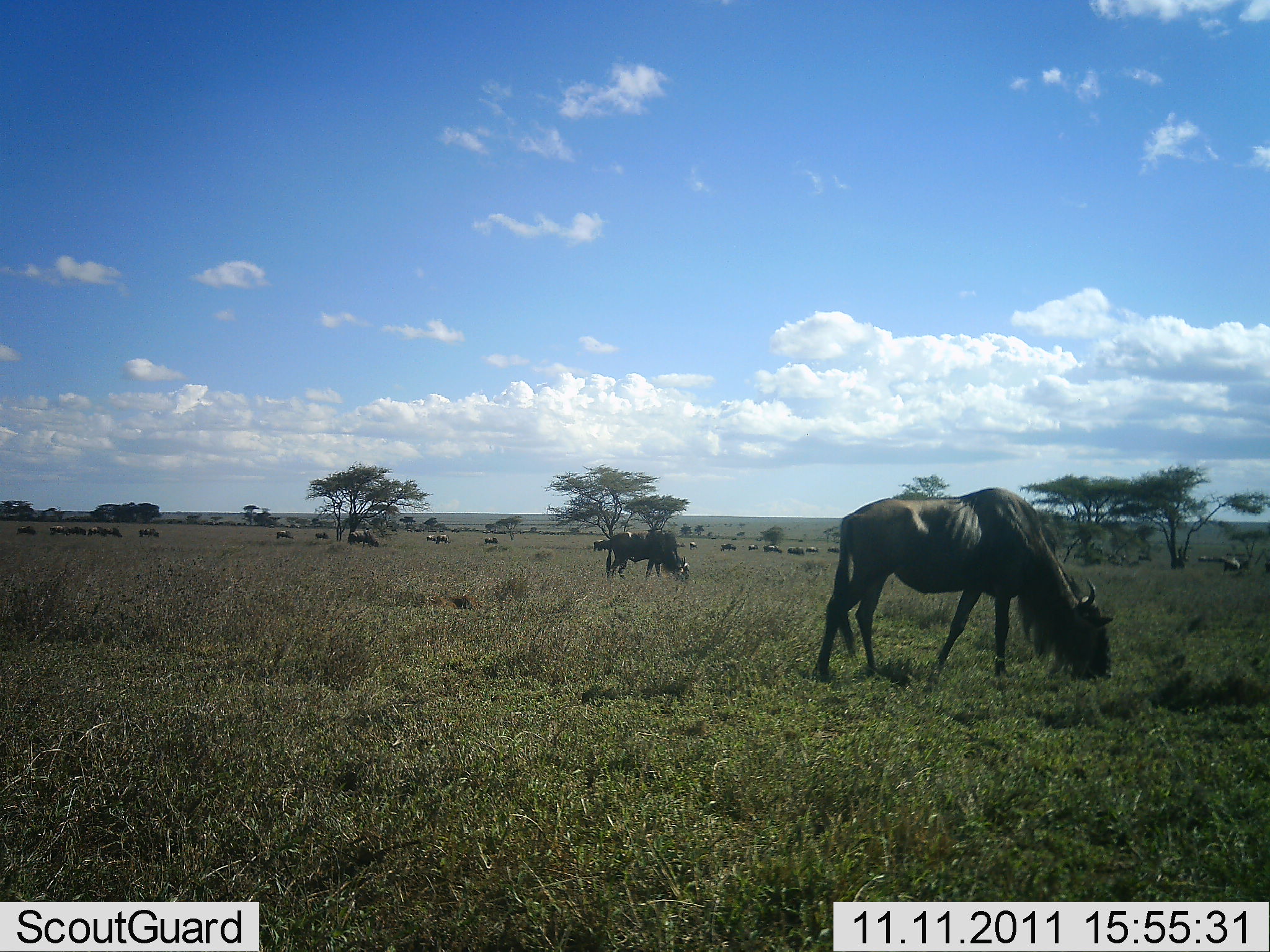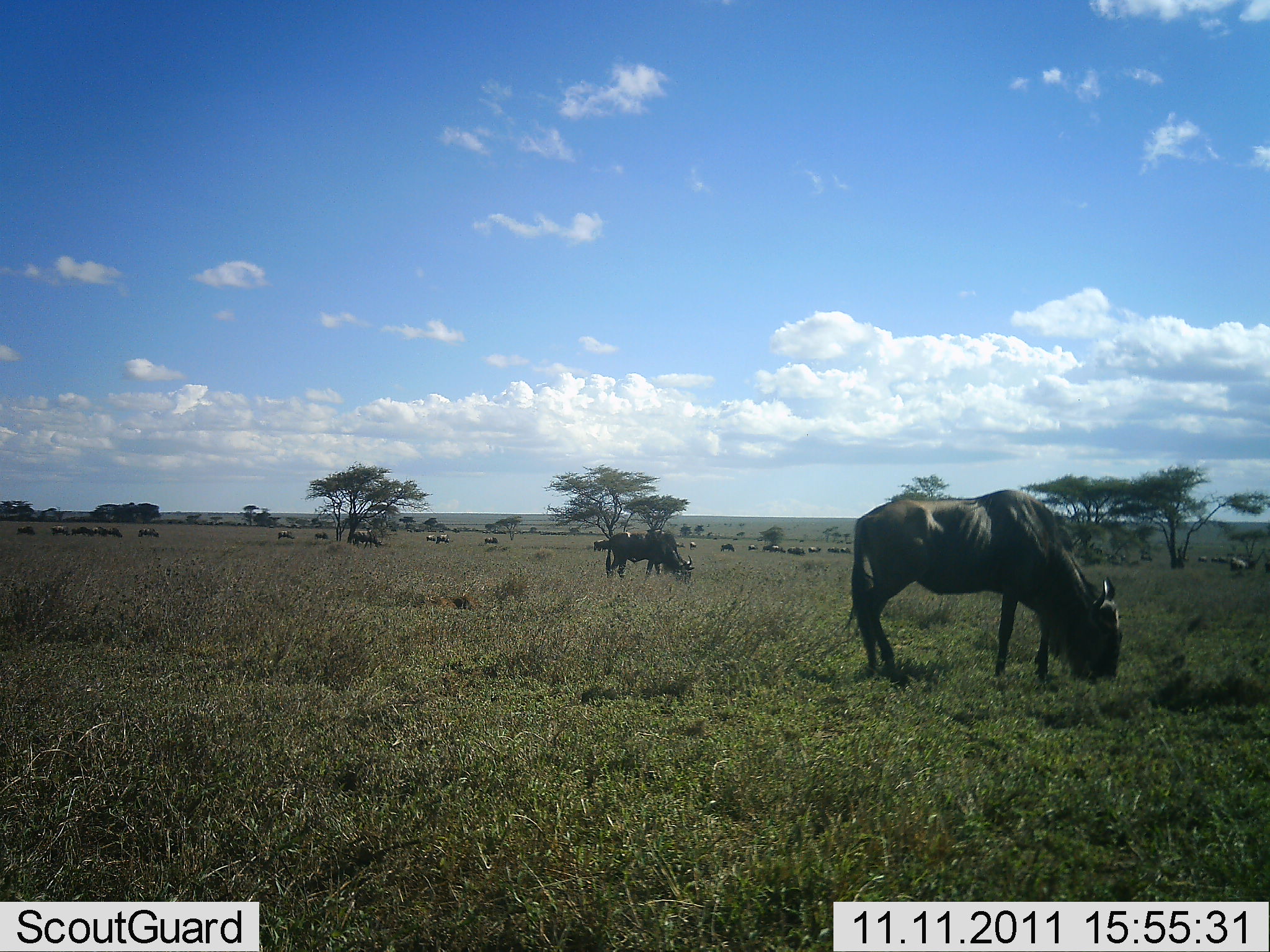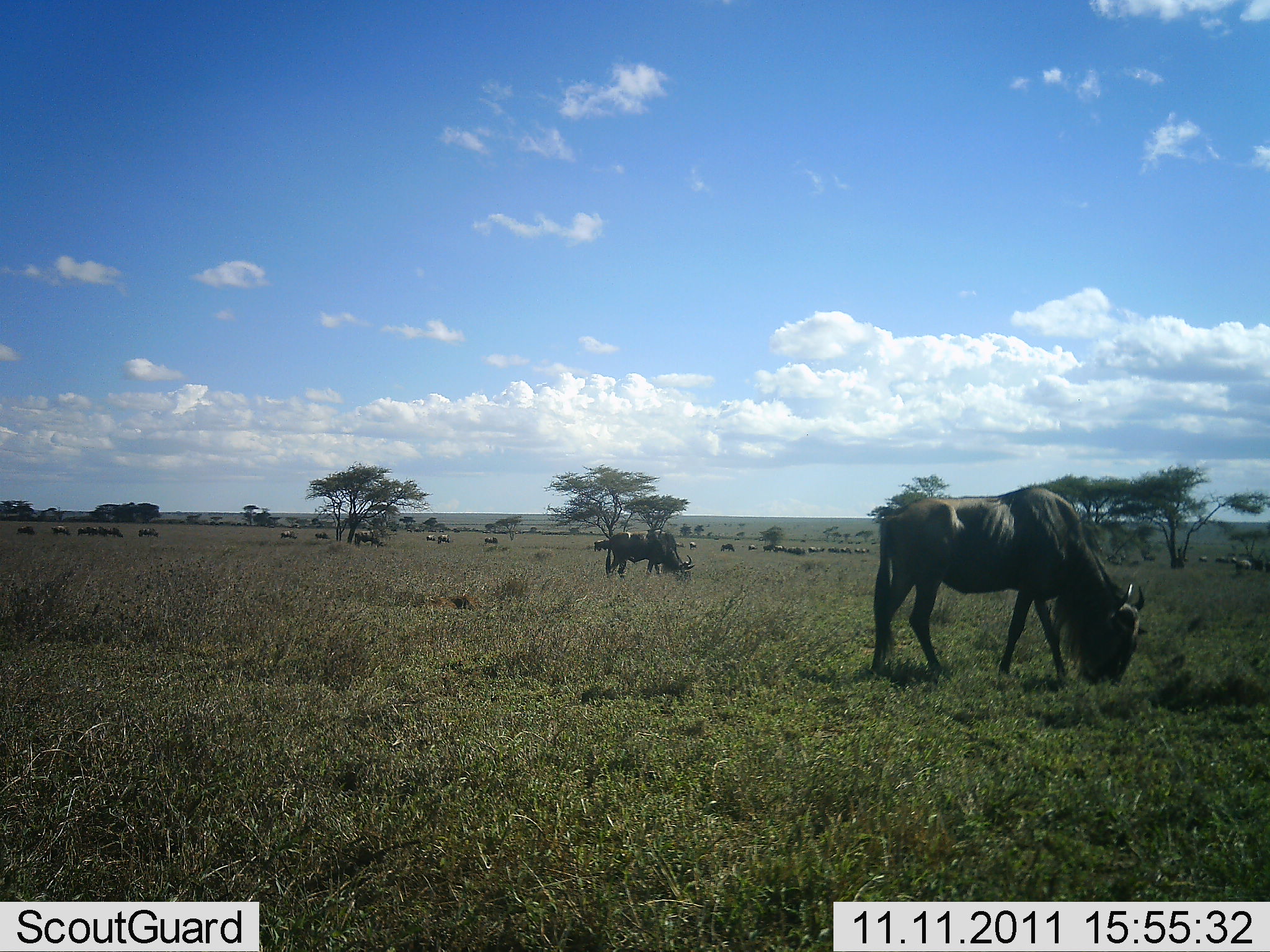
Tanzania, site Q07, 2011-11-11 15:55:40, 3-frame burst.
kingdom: Animalia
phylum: Chordata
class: Mammalia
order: Artiodactyla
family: Bovidae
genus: Connochaetes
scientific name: Connochaetes taurinus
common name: blue wildebeest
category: wildebeest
Wildebeest (blue wildebeest) (Connochaetes taurinus), count 11-50. Behavior (volunteer vote fractions): standing 27%, resting 0%, moving 27%, interacting 0%. Young present (vote fraction): 0%. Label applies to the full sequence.